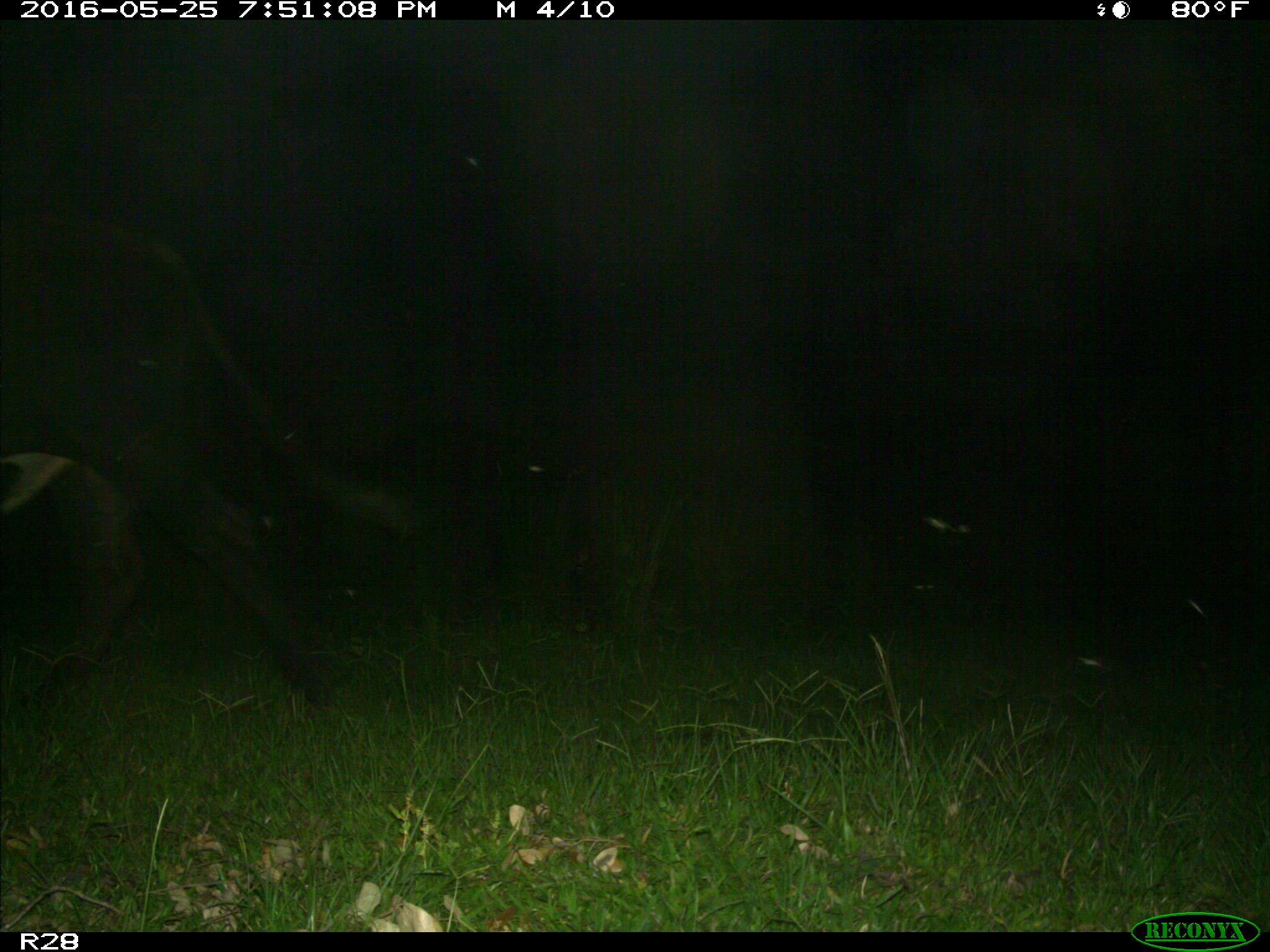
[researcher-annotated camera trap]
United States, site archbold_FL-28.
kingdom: Animalia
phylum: Chordata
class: Mammalia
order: Artiodactyla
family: Bovidae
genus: Bos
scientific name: Bos taurus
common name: domestic cow